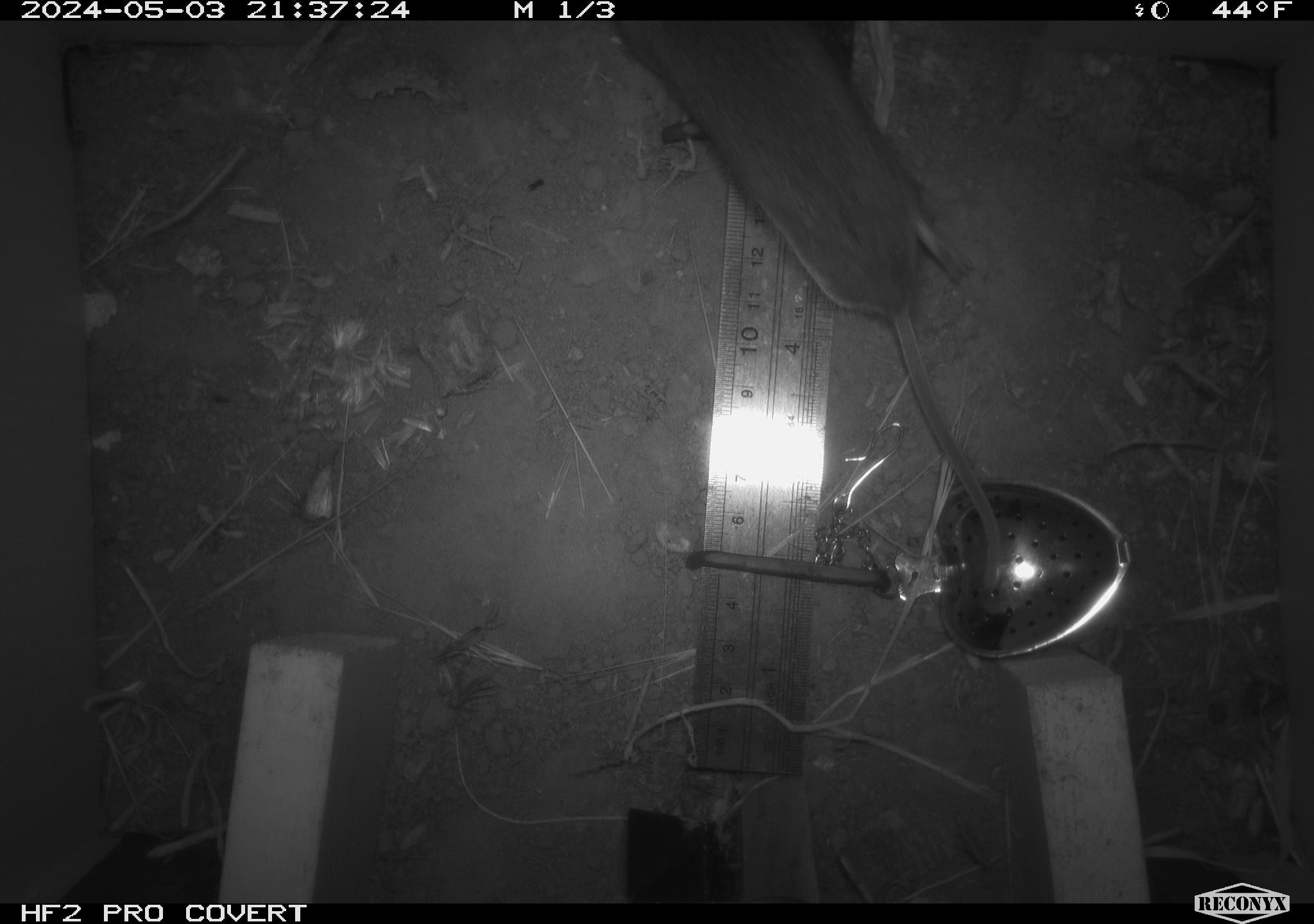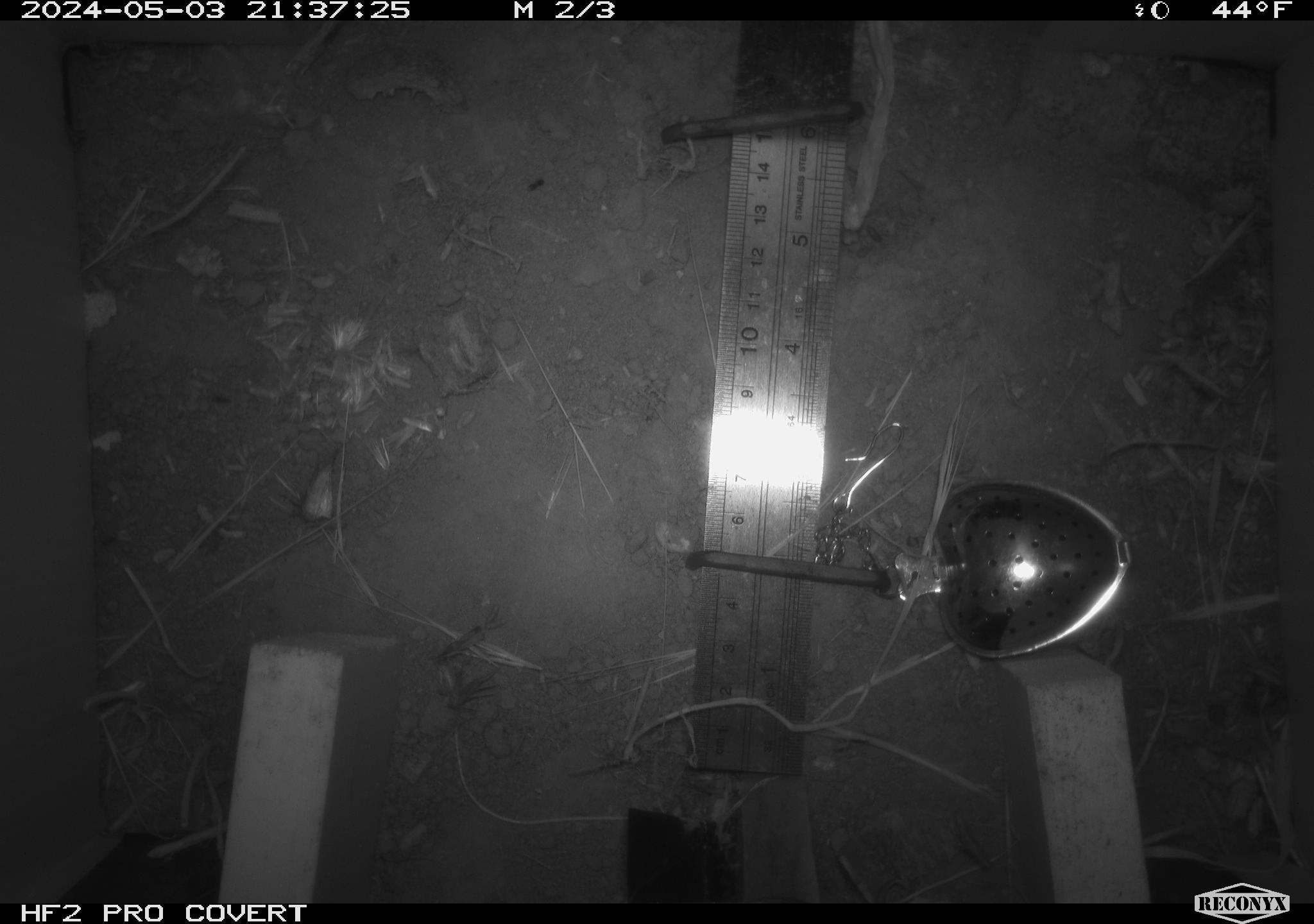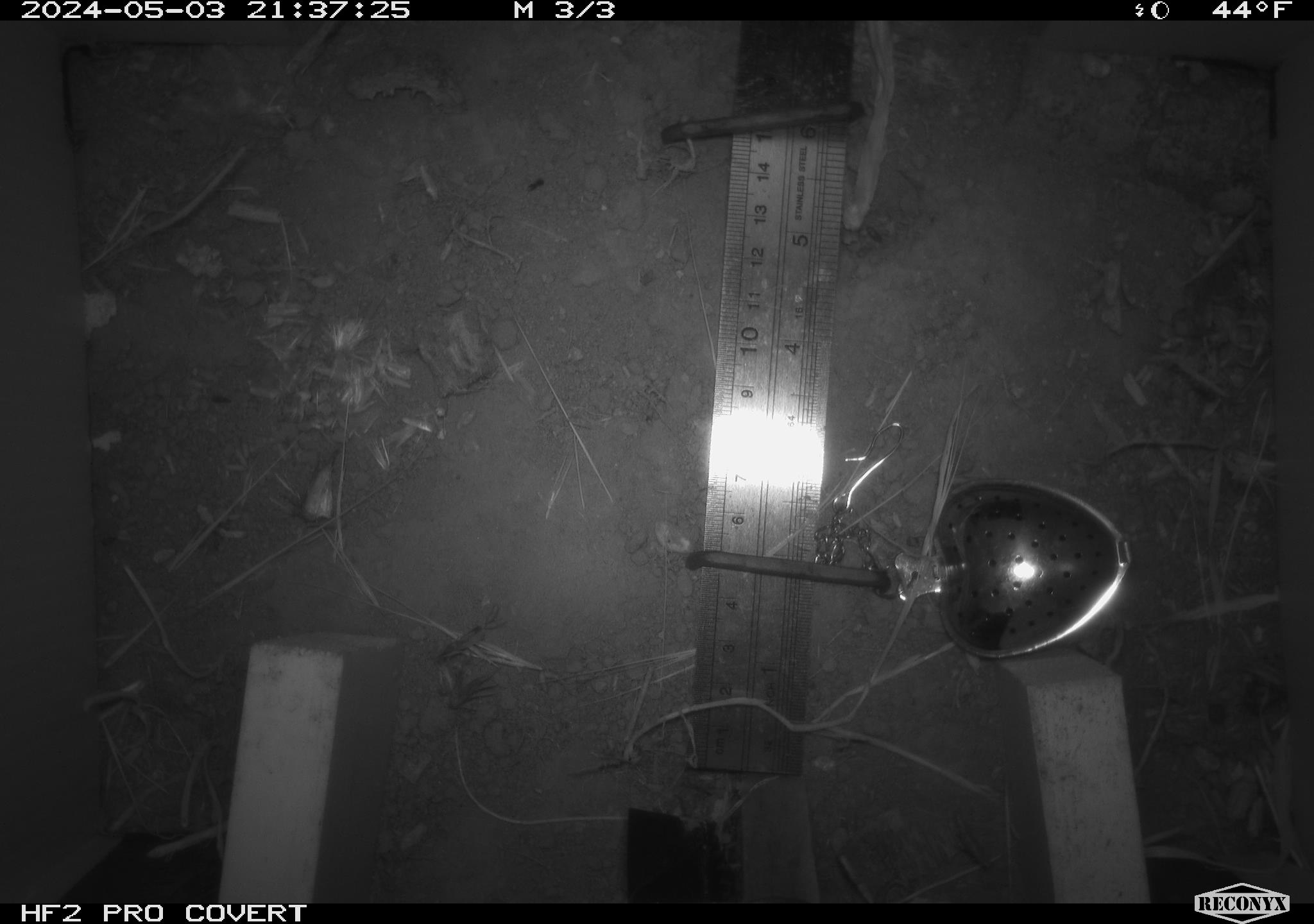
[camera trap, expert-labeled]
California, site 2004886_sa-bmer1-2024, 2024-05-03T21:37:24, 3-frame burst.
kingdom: Animalia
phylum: Chordata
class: Mammalia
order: Rodentia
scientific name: Rodentia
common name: mouse species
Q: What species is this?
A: Mouse species (Rodentia).